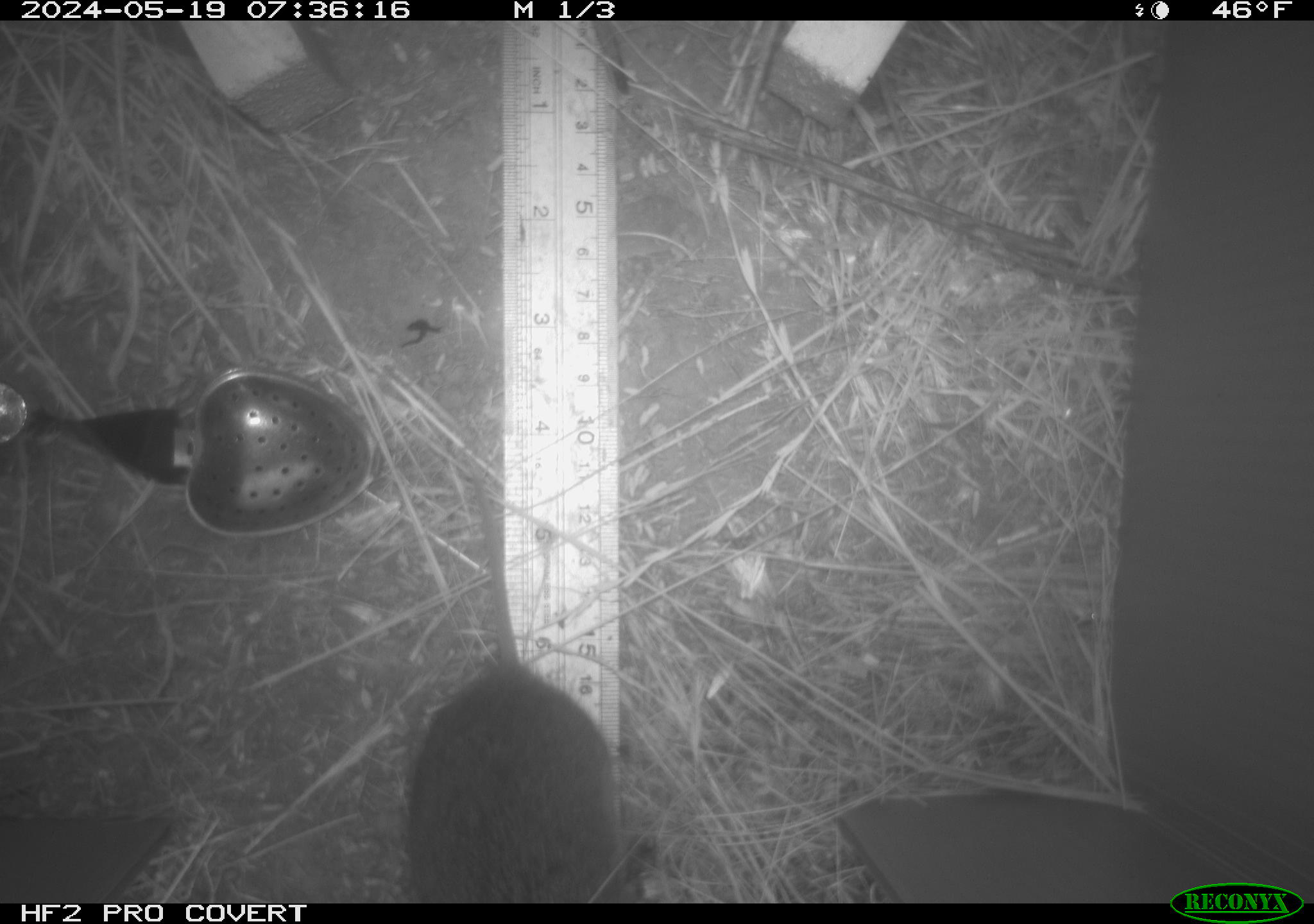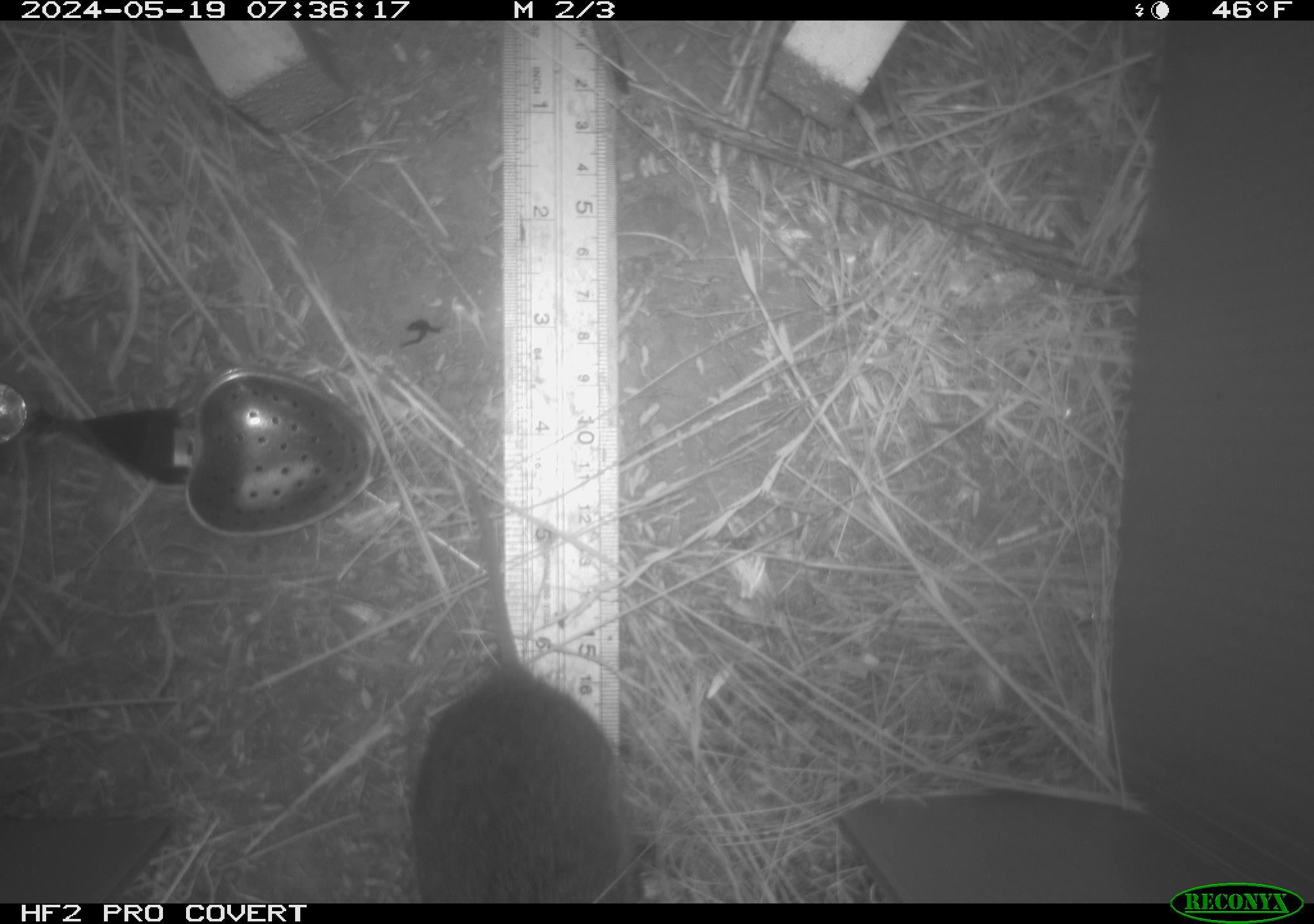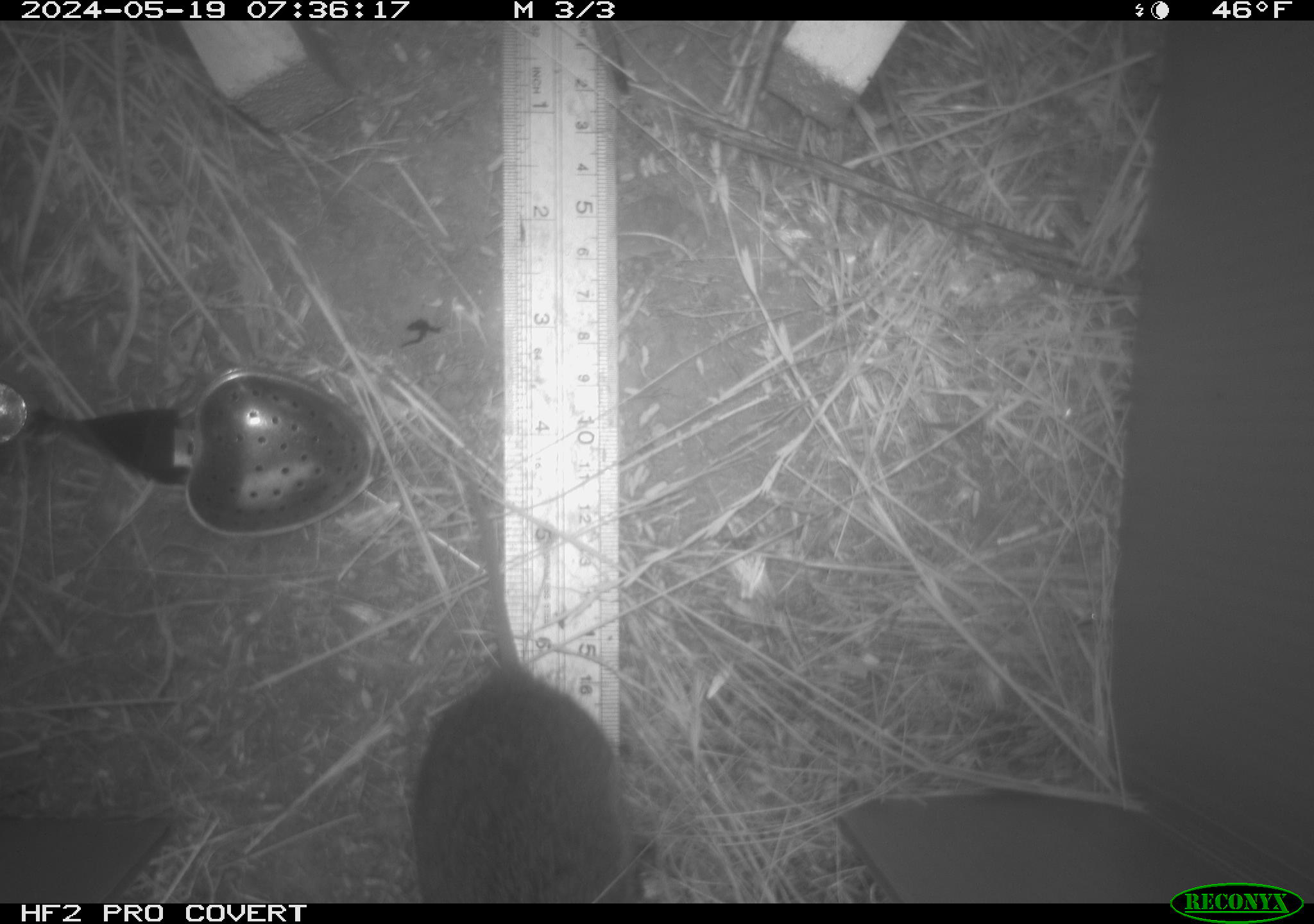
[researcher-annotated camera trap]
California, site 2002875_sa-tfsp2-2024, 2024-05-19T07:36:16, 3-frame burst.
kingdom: Animalia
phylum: Chordata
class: Mammalia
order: Rodentia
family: Cricetidae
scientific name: Arvicolinae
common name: voles, lemmings, and muskrats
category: arvicolinae subfamily